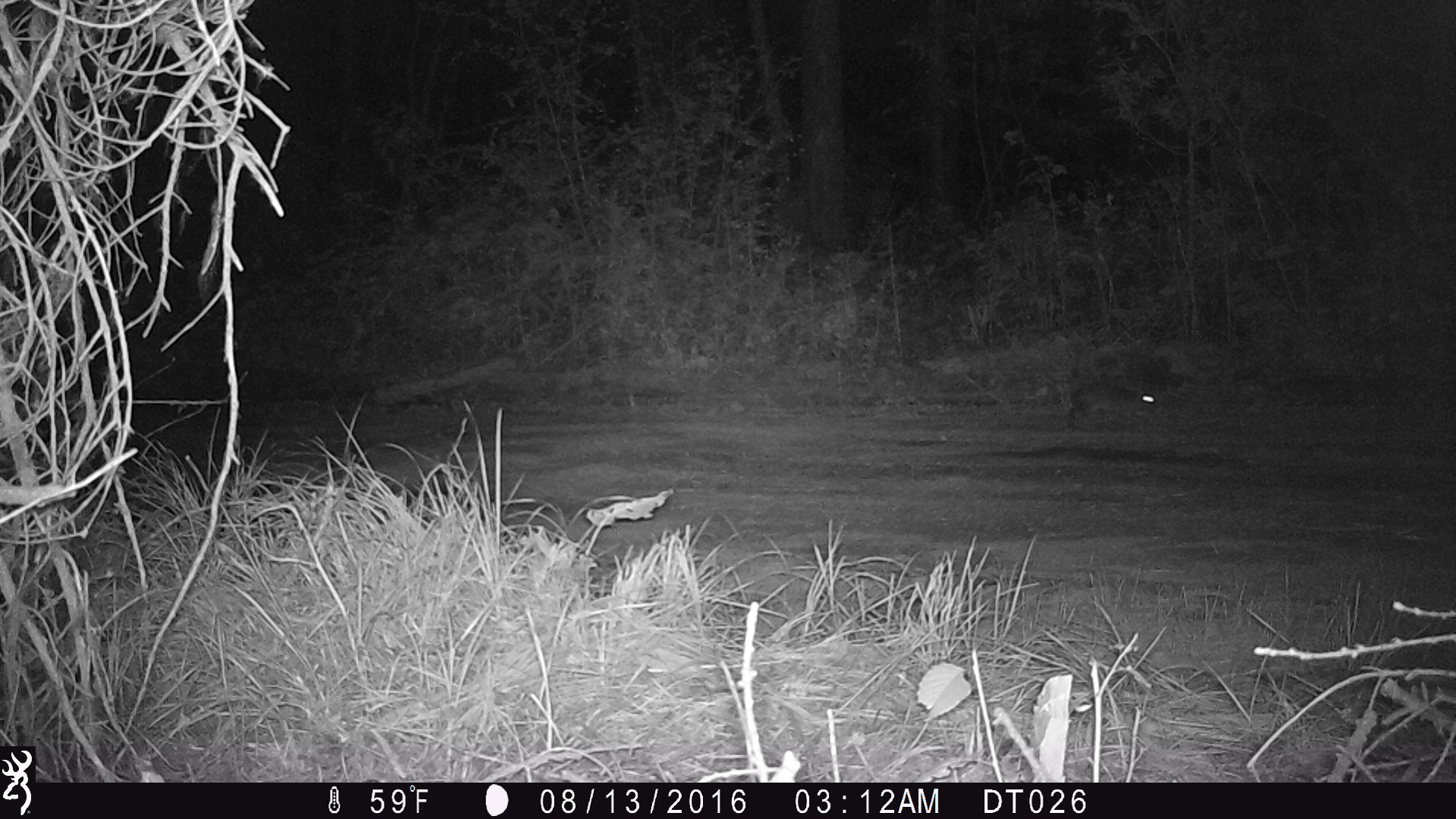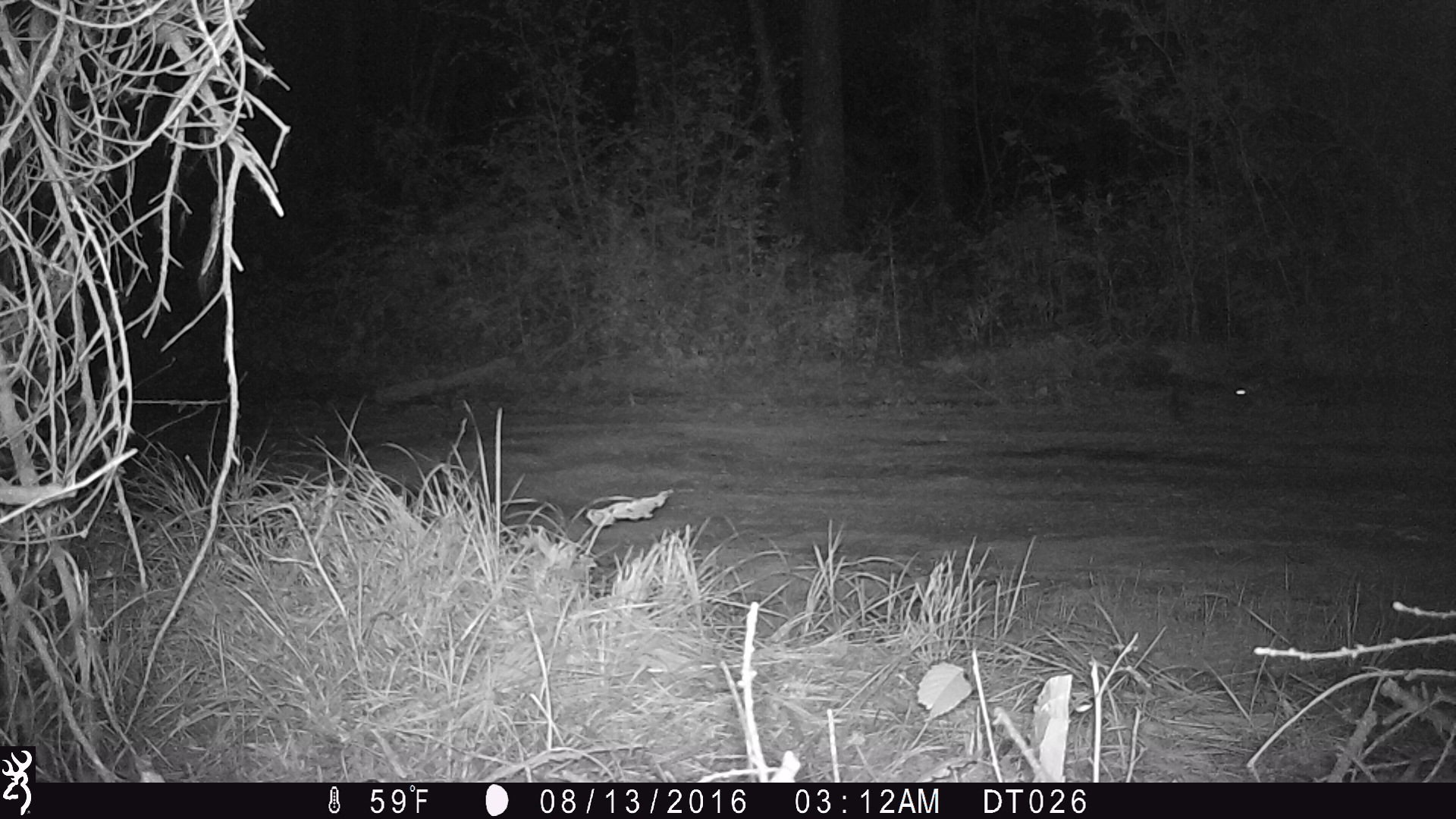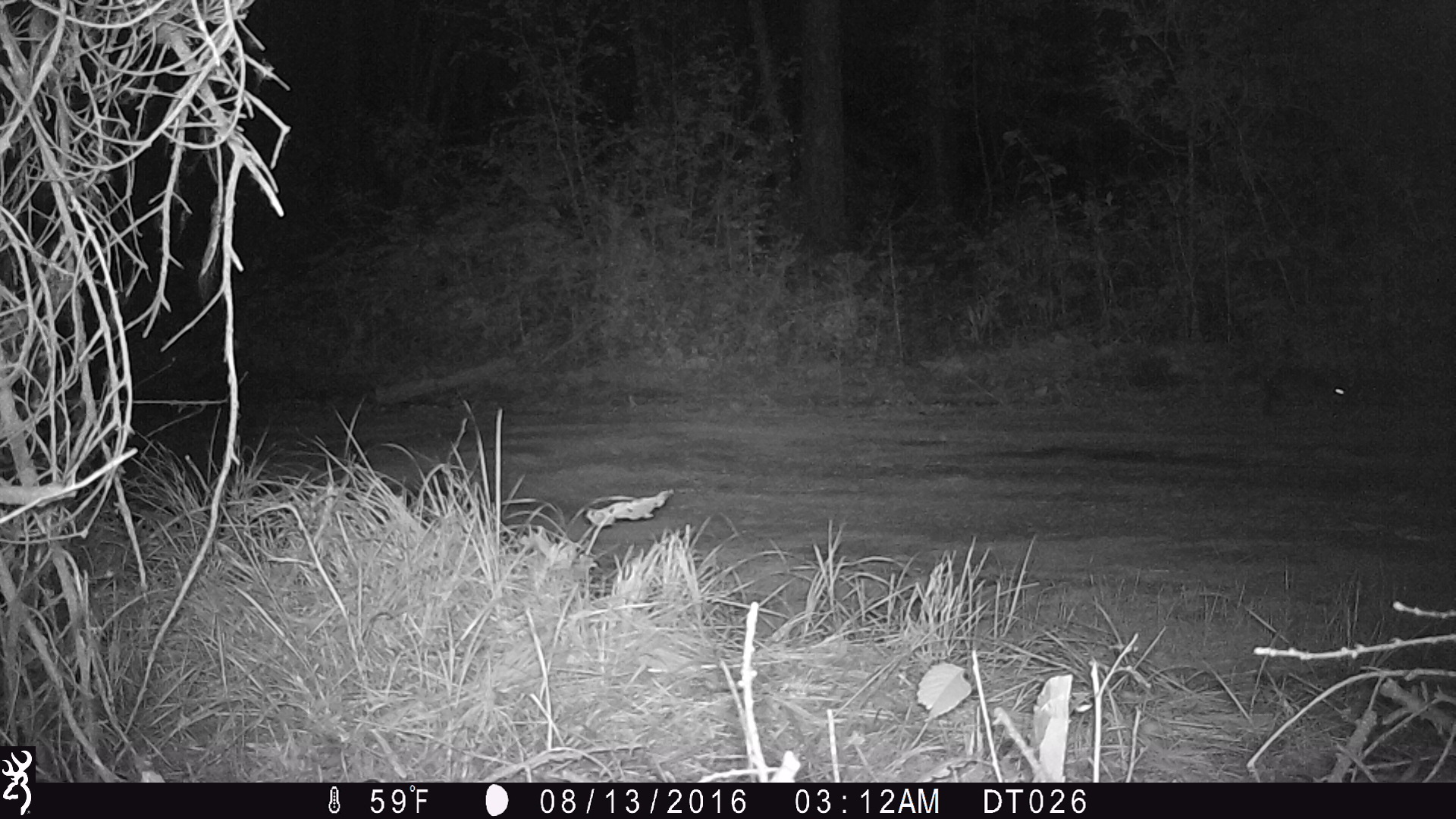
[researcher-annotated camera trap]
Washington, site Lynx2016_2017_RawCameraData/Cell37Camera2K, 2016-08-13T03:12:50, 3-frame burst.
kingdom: Animalia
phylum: Chordata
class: Mammalia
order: Lagomorpha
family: Leporidae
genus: Lepus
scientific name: Lepus americanus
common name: snowshoe hare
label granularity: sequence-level